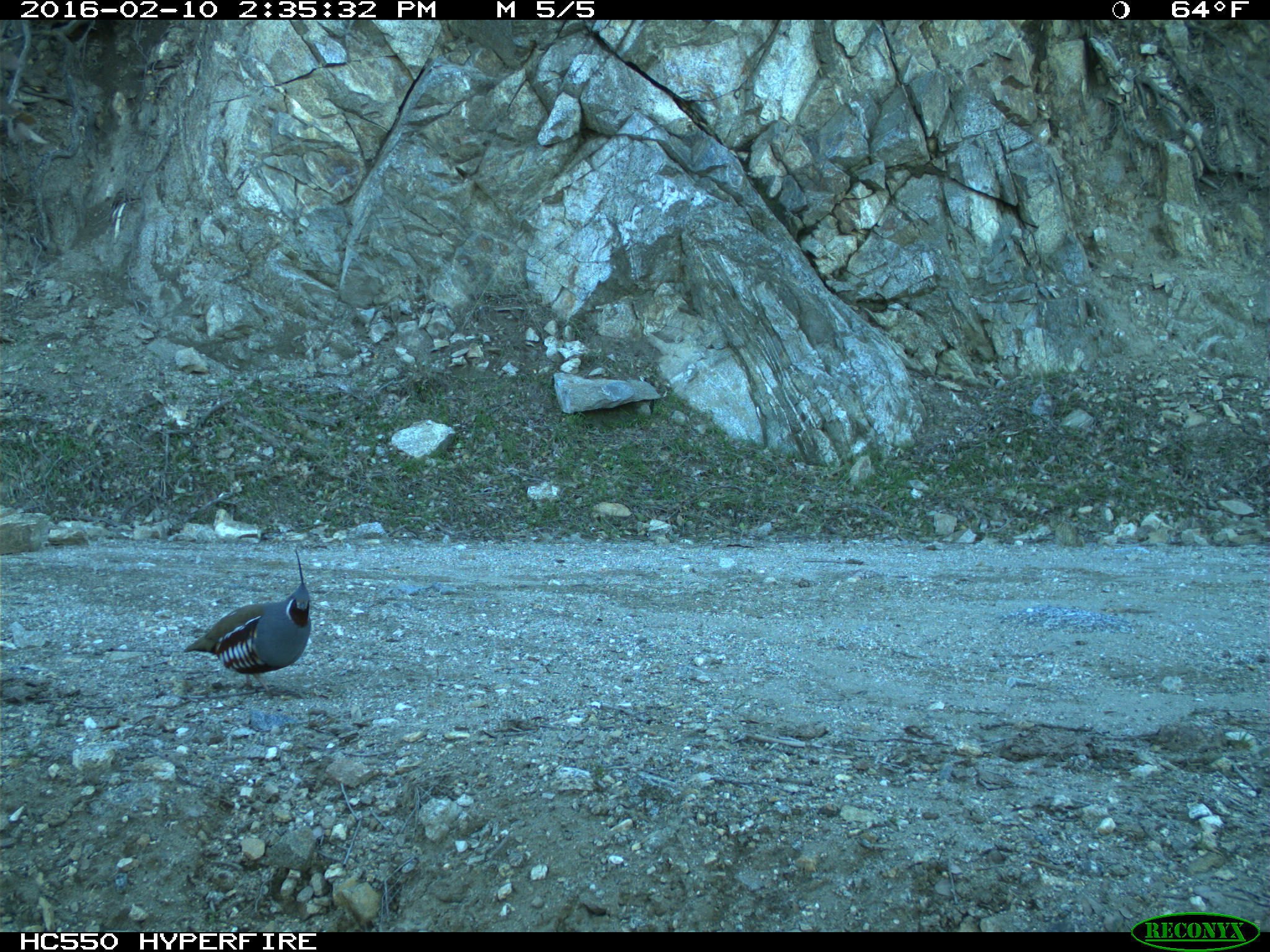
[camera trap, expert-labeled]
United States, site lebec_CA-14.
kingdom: Animalia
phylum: Chordata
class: Aves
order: Galliformes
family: Odontophoridae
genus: Callipepla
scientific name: Callipepla californica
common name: california quail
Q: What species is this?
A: Callipepla californica (california quail).